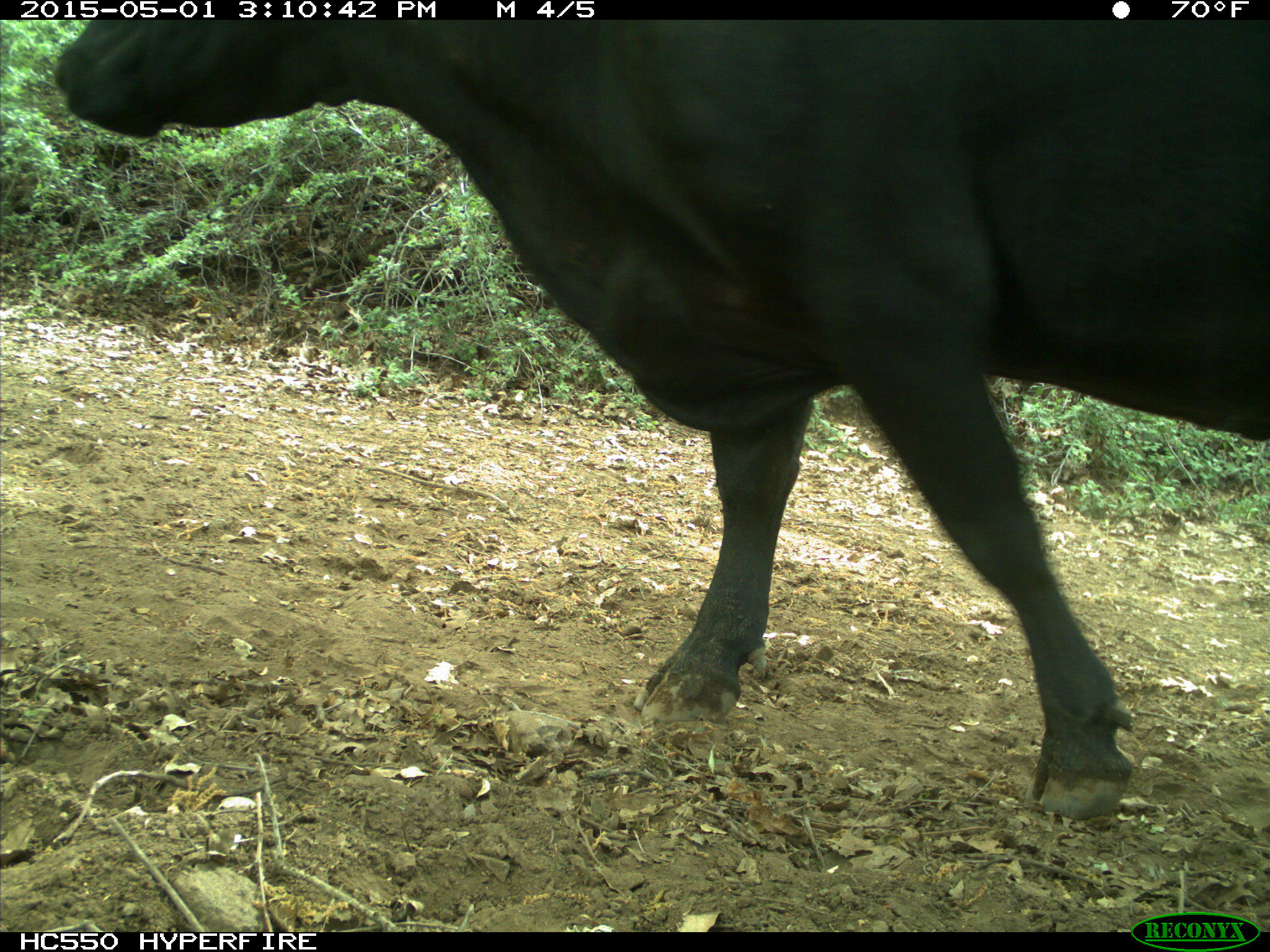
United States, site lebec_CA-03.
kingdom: Animalia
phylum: Chordata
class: Mammalia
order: Artiodactyla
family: Bovidae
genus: Bos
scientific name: Bos taurus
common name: domestic cow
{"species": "Bos taurus (domestic cow)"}